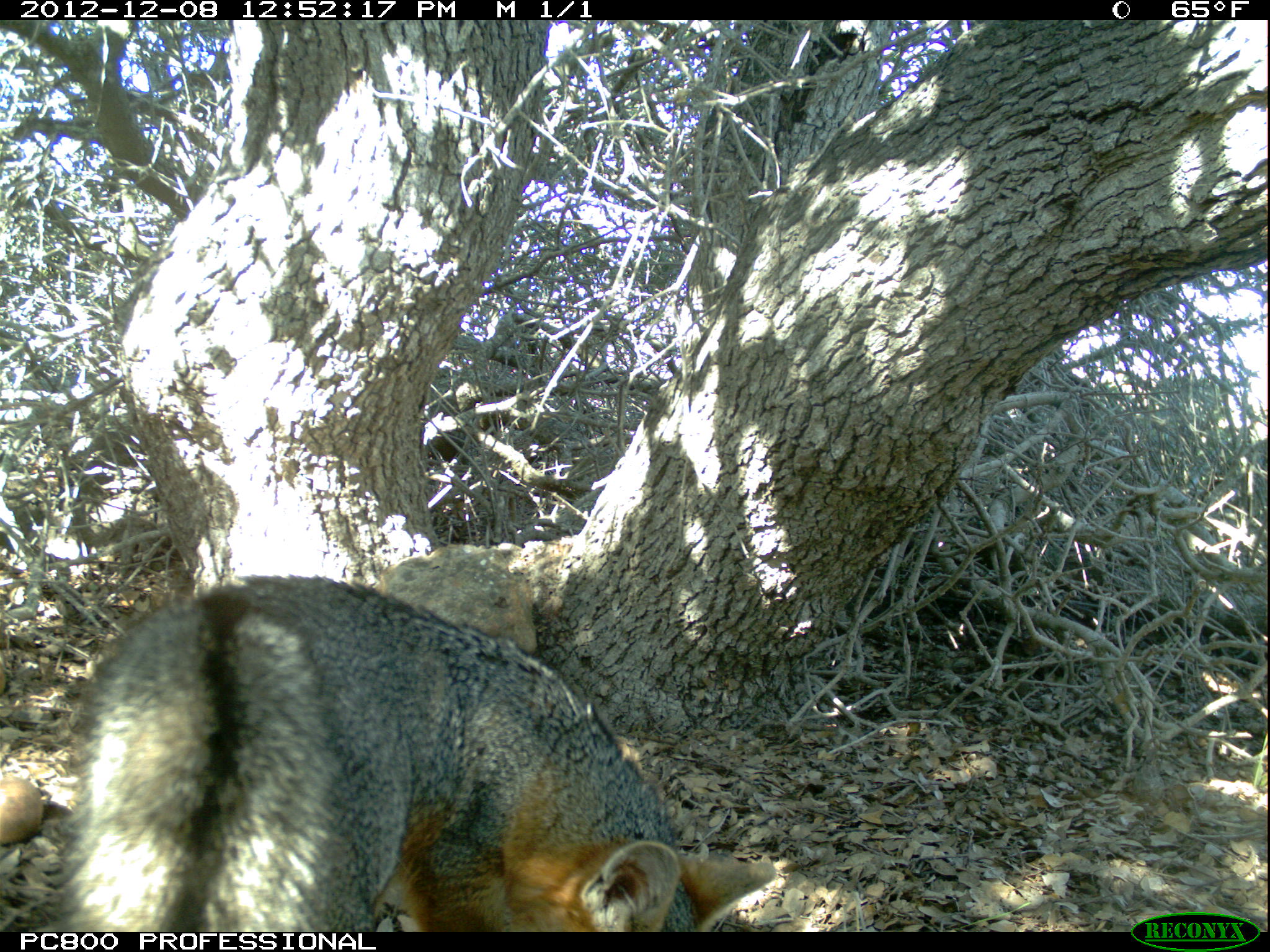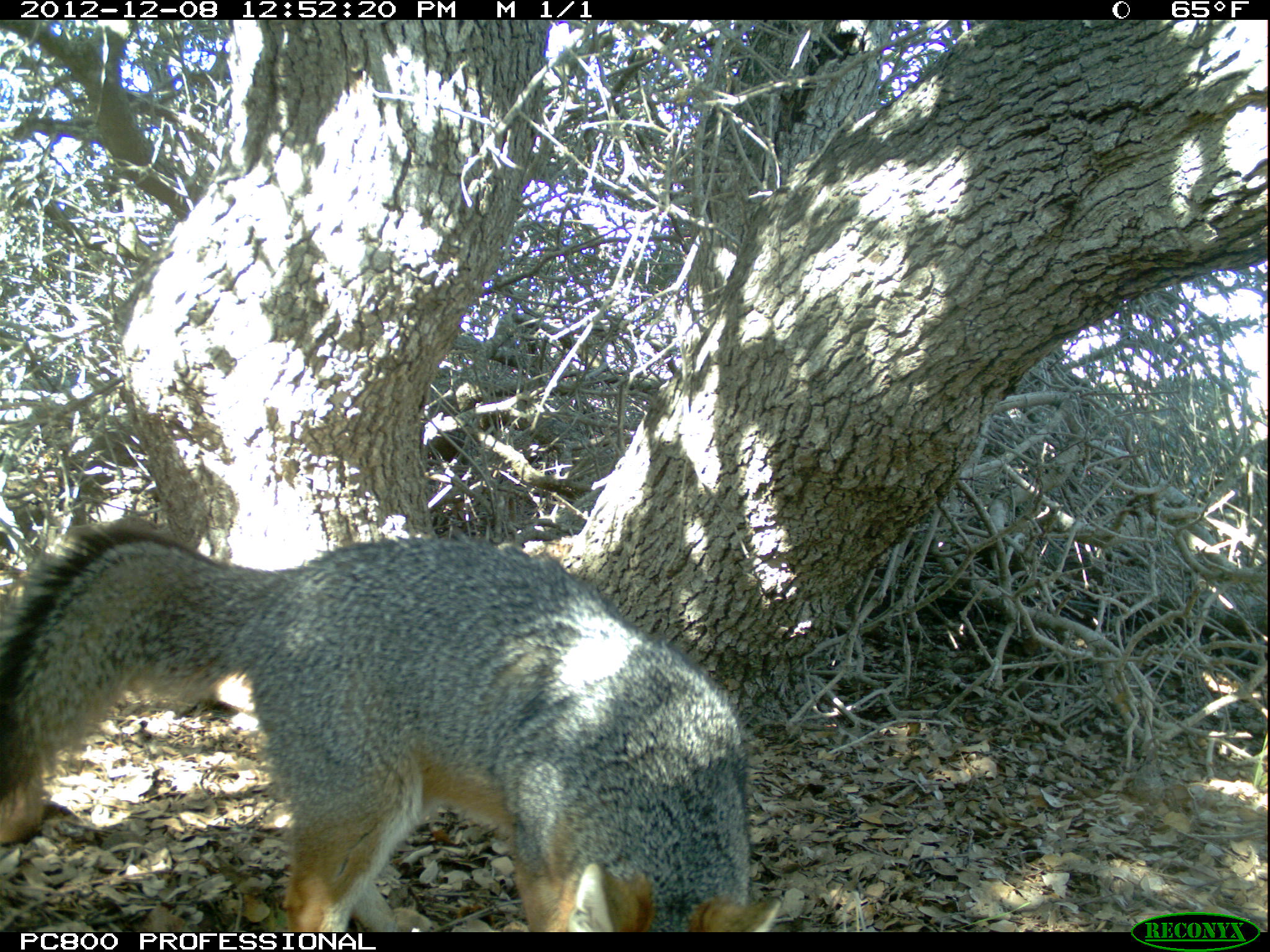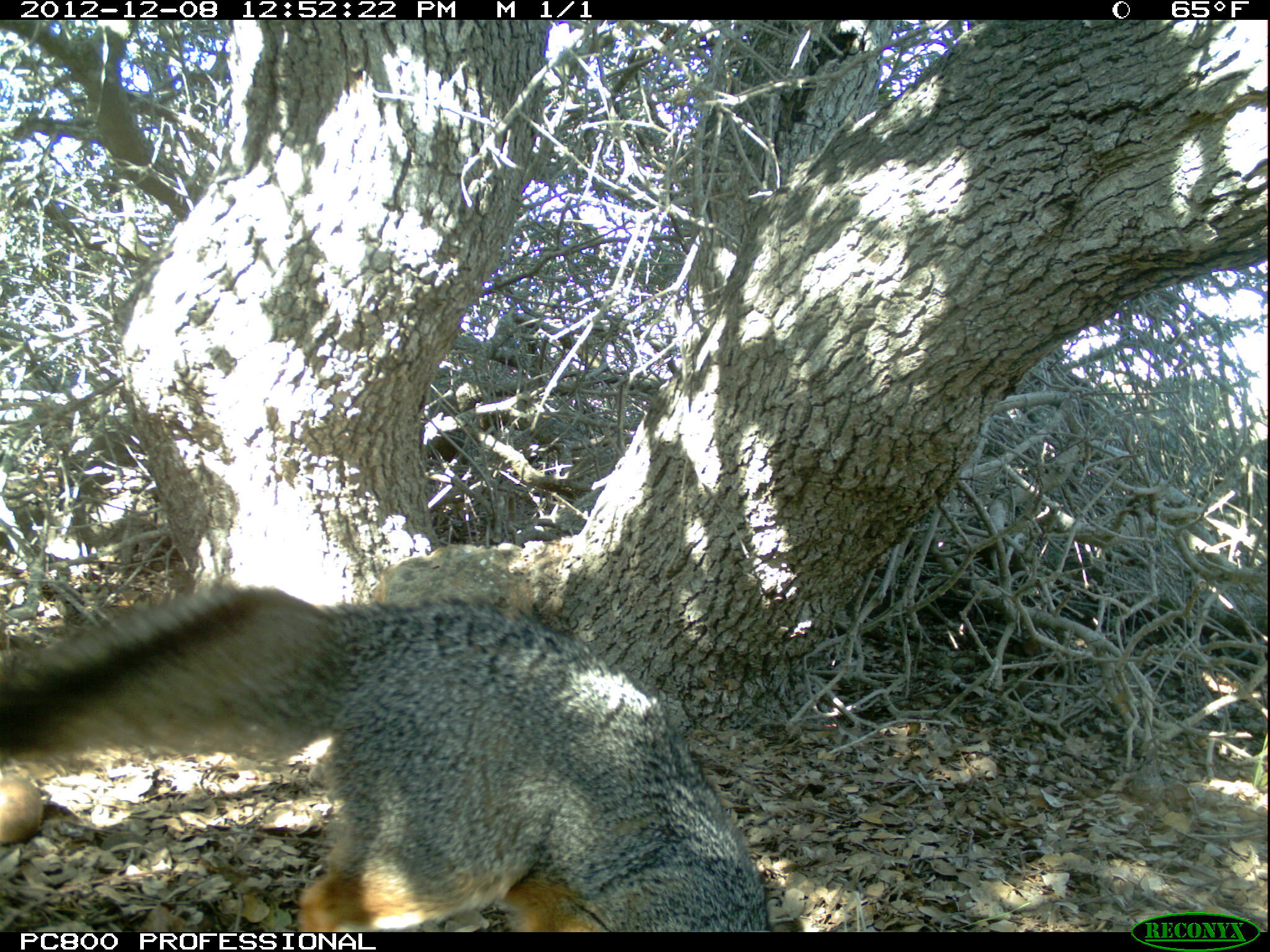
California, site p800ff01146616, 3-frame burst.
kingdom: Animalia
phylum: Chordata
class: Mammalia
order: Carnivora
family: Canidae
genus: Urocyon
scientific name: Urocyon littoralis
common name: island fox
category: fox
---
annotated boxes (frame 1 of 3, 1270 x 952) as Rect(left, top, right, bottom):
fox: Rect(56, 583, 776, 932)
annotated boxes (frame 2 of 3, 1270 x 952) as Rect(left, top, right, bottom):
fox: Rect(0, 524, 781, 932)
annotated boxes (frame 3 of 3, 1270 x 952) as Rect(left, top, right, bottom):
fox: Rect(0, 581, 768, 932)